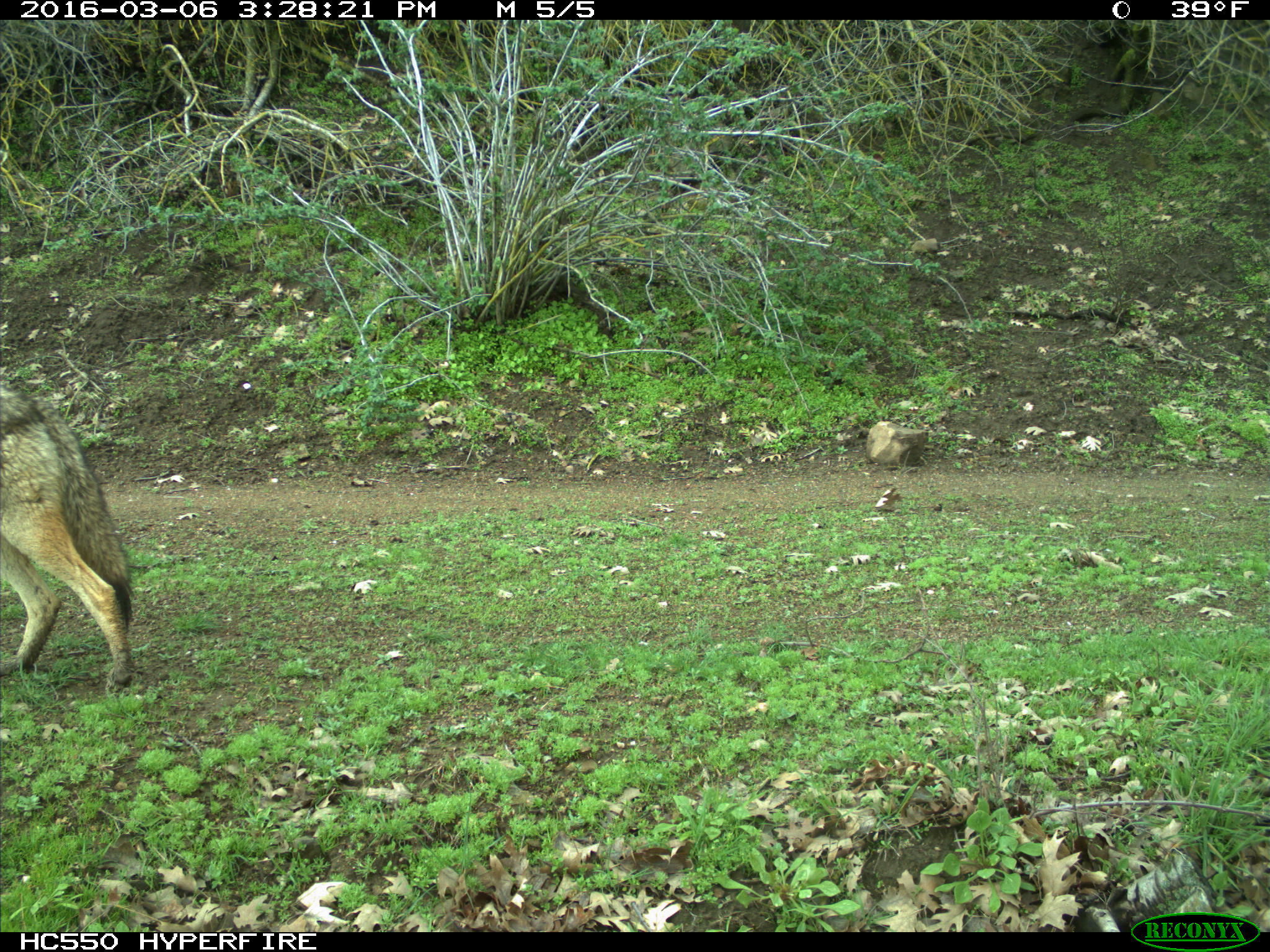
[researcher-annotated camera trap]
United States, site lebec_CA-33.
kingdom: Animalia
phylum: Chordata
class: Mammalia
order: Carnivora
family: Canidae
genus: Canis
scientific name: Canis latrans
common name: coyote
Canis latrans (coyote).